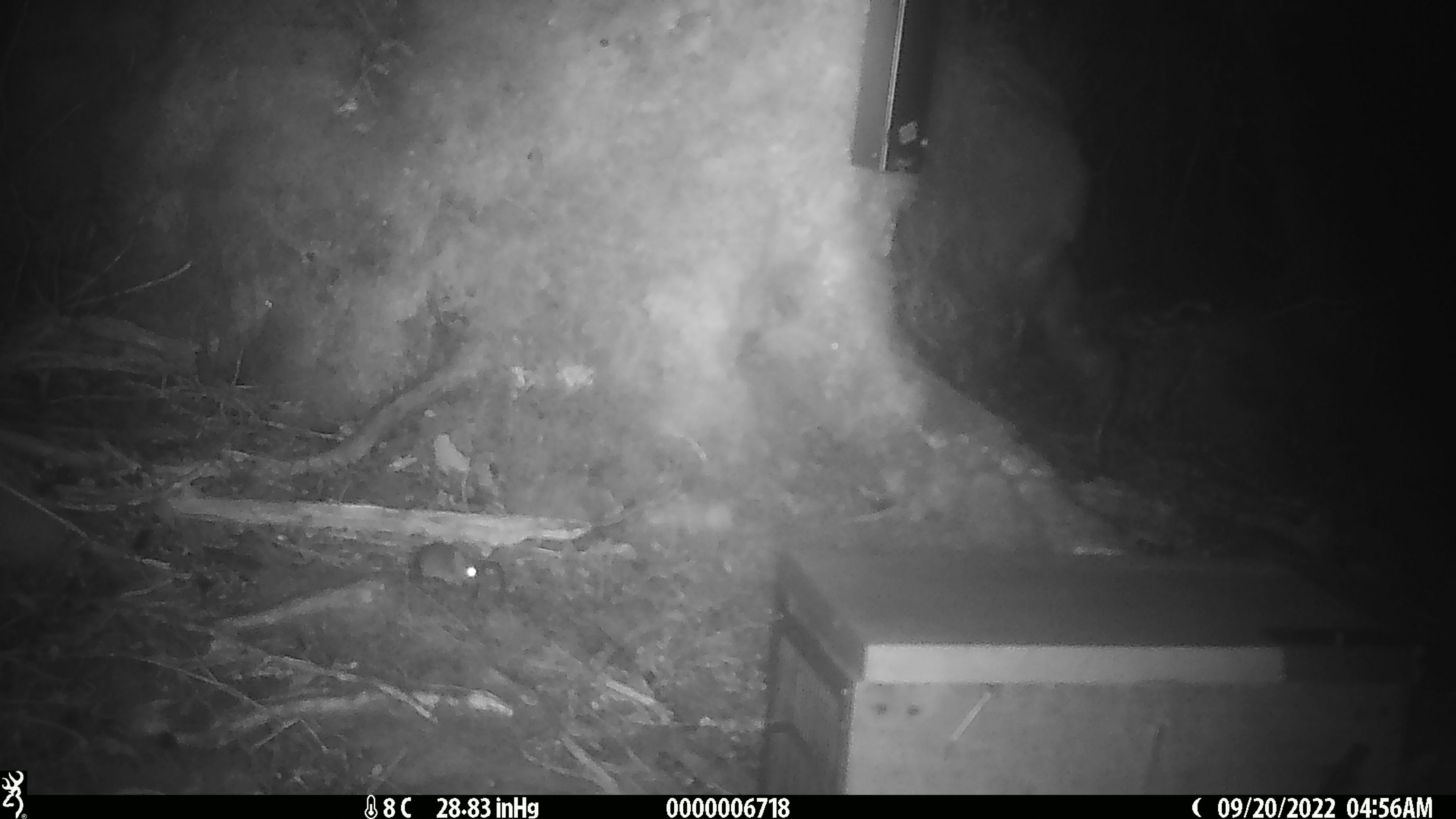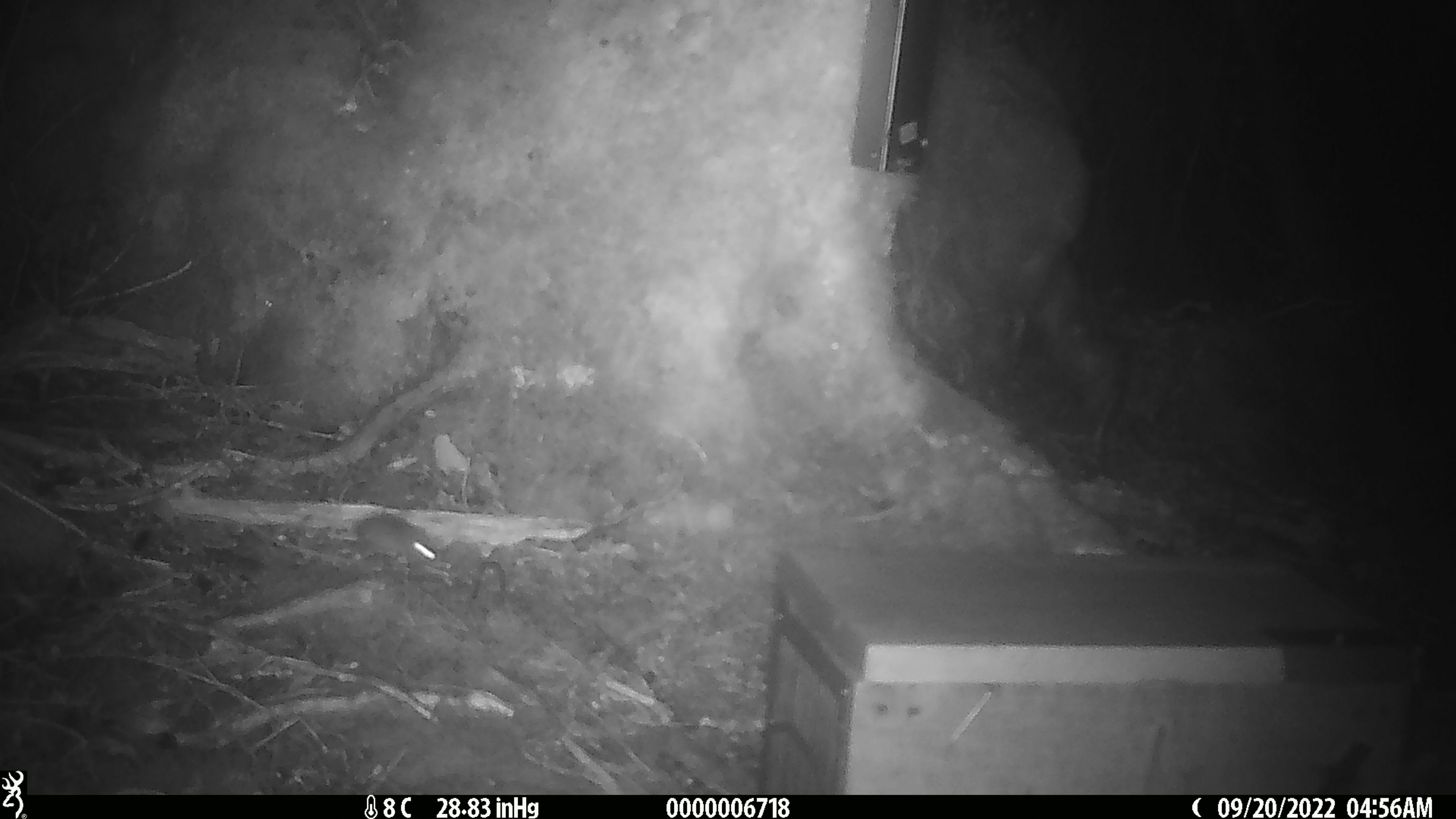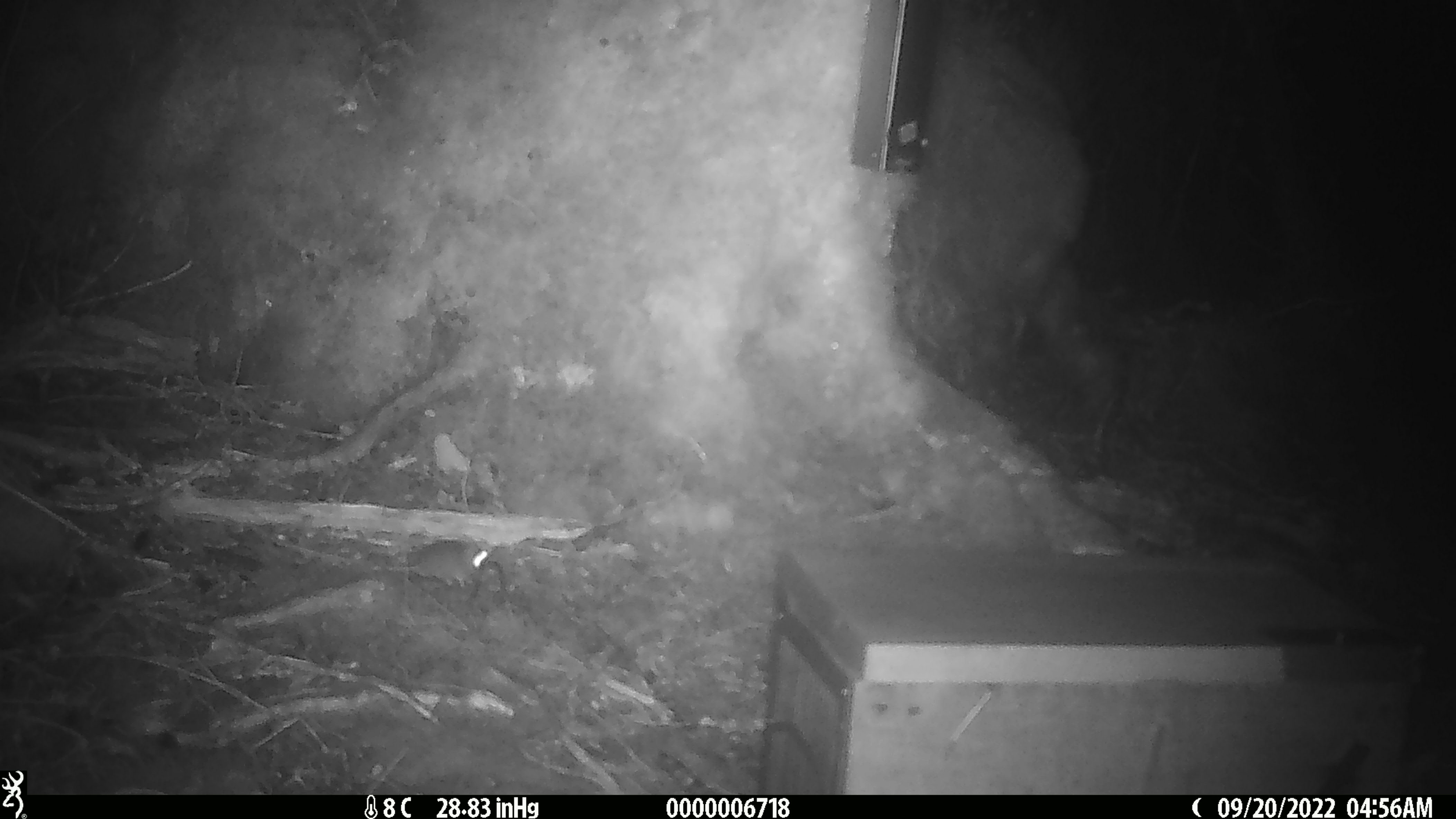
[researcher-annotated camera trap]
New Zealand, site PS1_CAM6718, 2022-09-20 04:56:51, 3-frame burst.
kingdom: Animalia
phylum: Chordata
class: Mammalia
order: Rodentia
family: Muridae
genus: Mus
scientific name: Mus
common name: mouse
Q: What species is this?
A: Mouse (Mus).